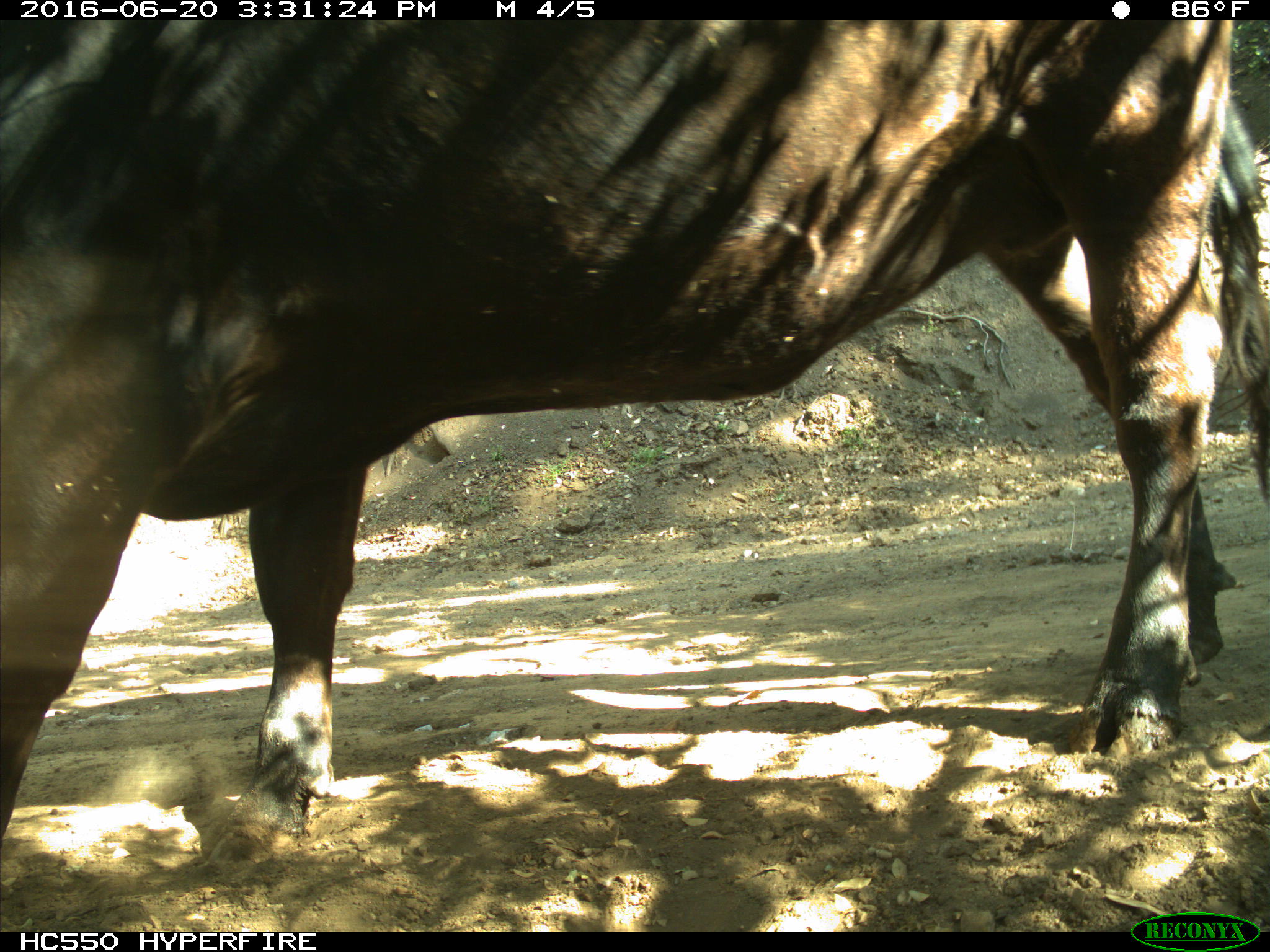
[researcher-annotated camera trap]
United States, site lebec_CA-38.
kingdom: Animalia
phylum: Chordata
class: Mammalia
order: Artiodactyla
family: Bovidae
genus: Bos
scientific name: Bos taurus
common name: domestic cow